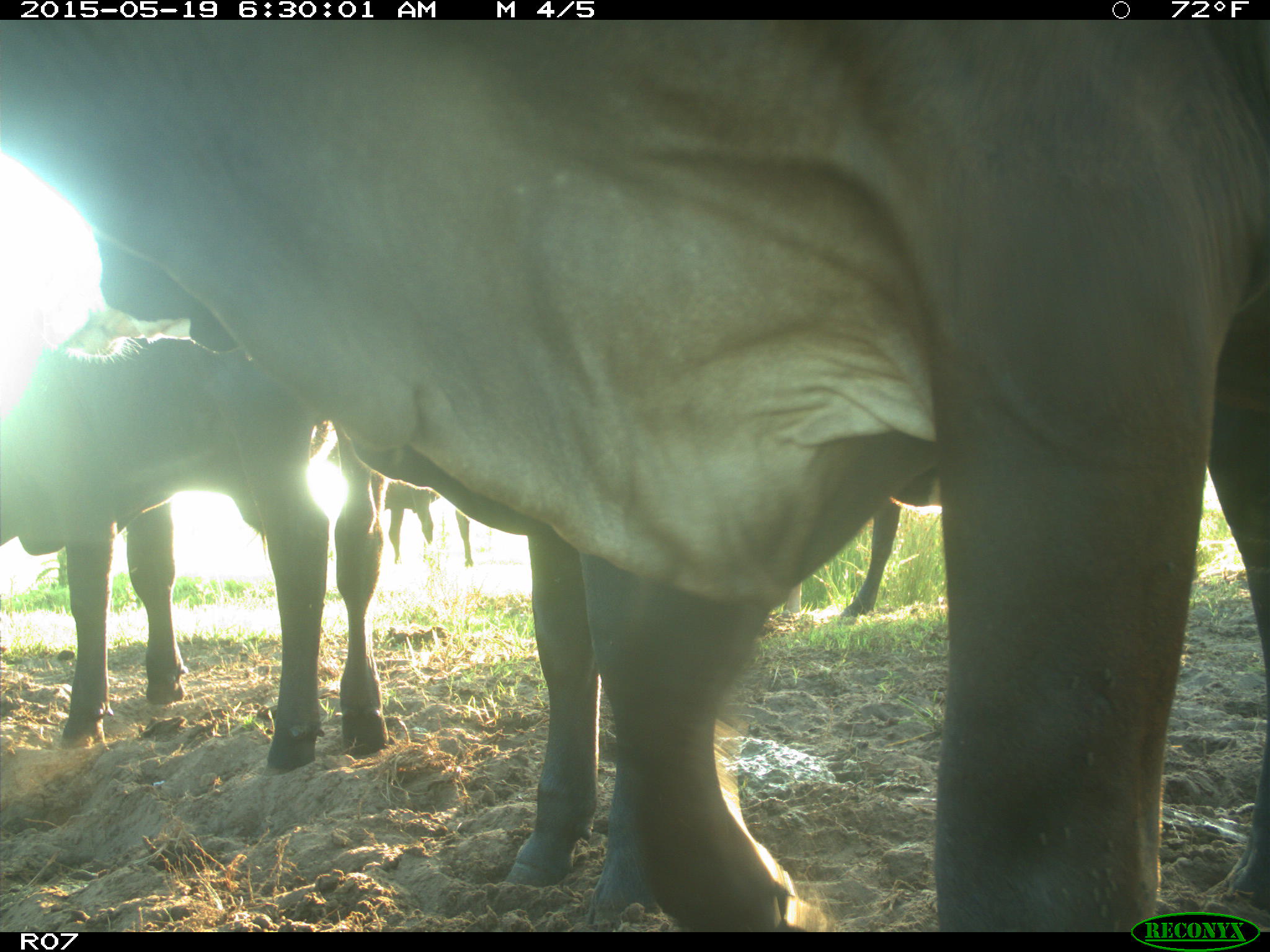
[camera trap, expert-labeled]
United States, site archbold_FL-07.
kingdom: Animalia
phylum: Chordata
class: Mammalia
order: Artiodactyla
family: Bovidae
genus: Bos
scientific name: Bos taurus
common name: domestic cow